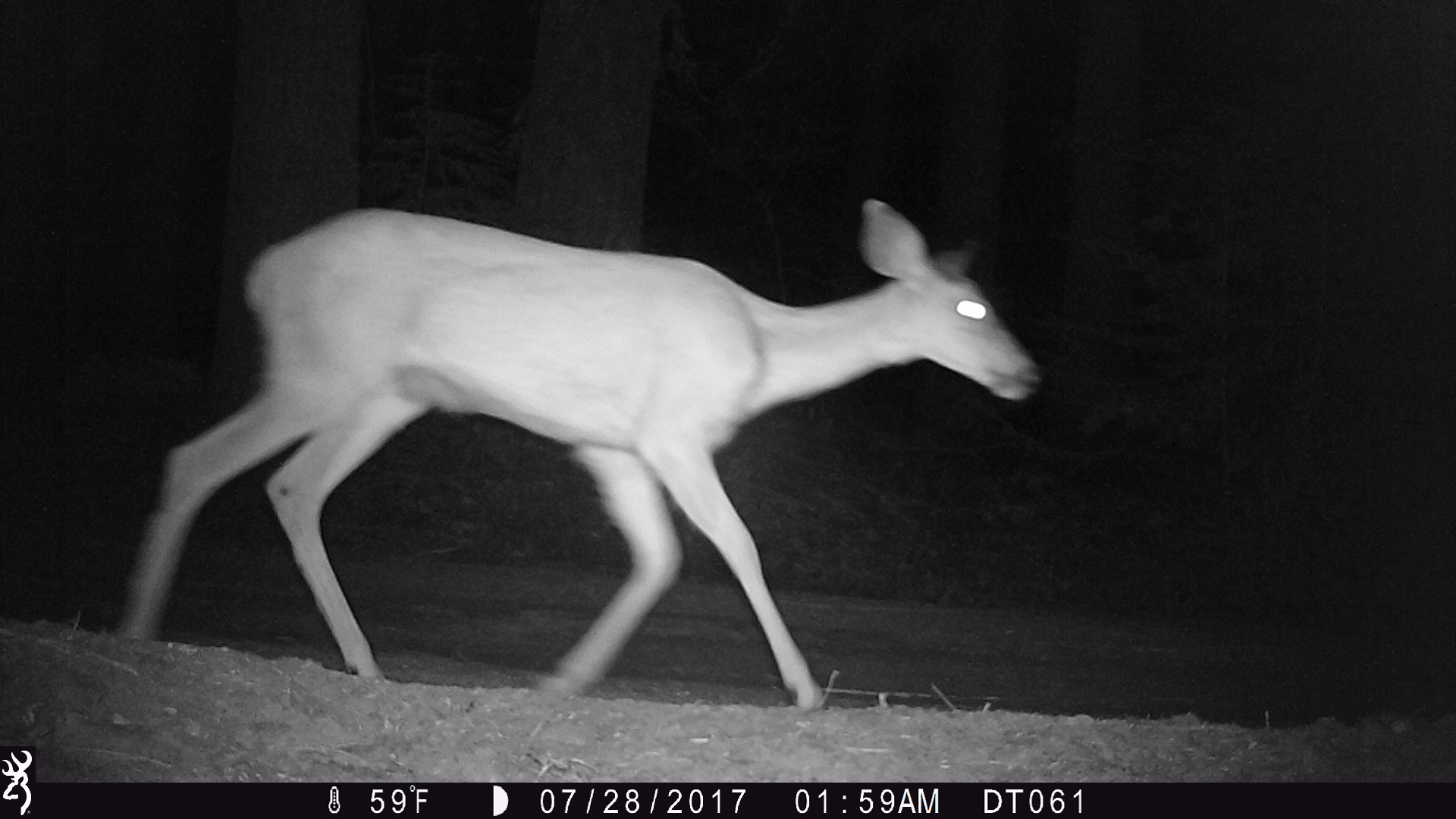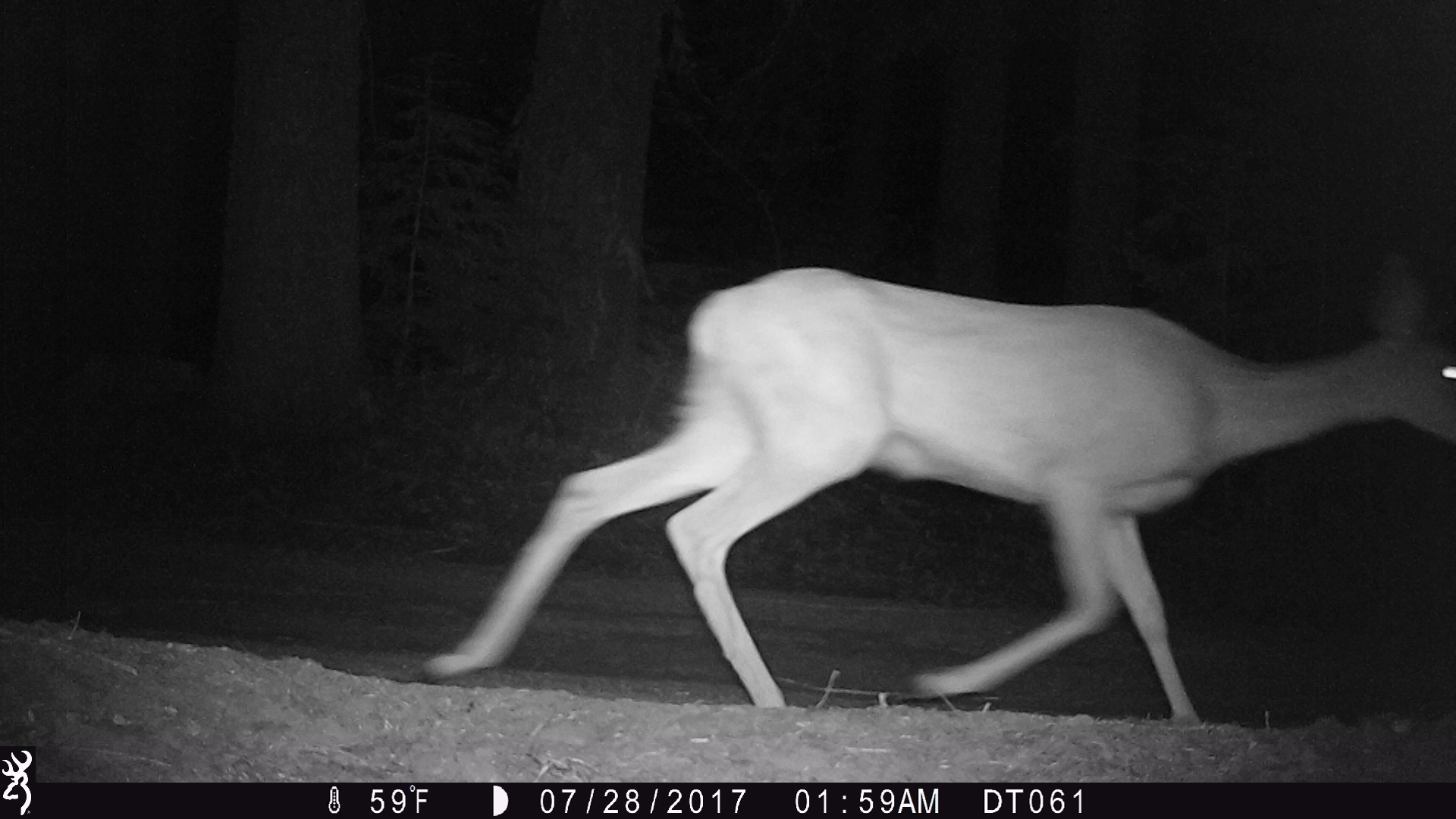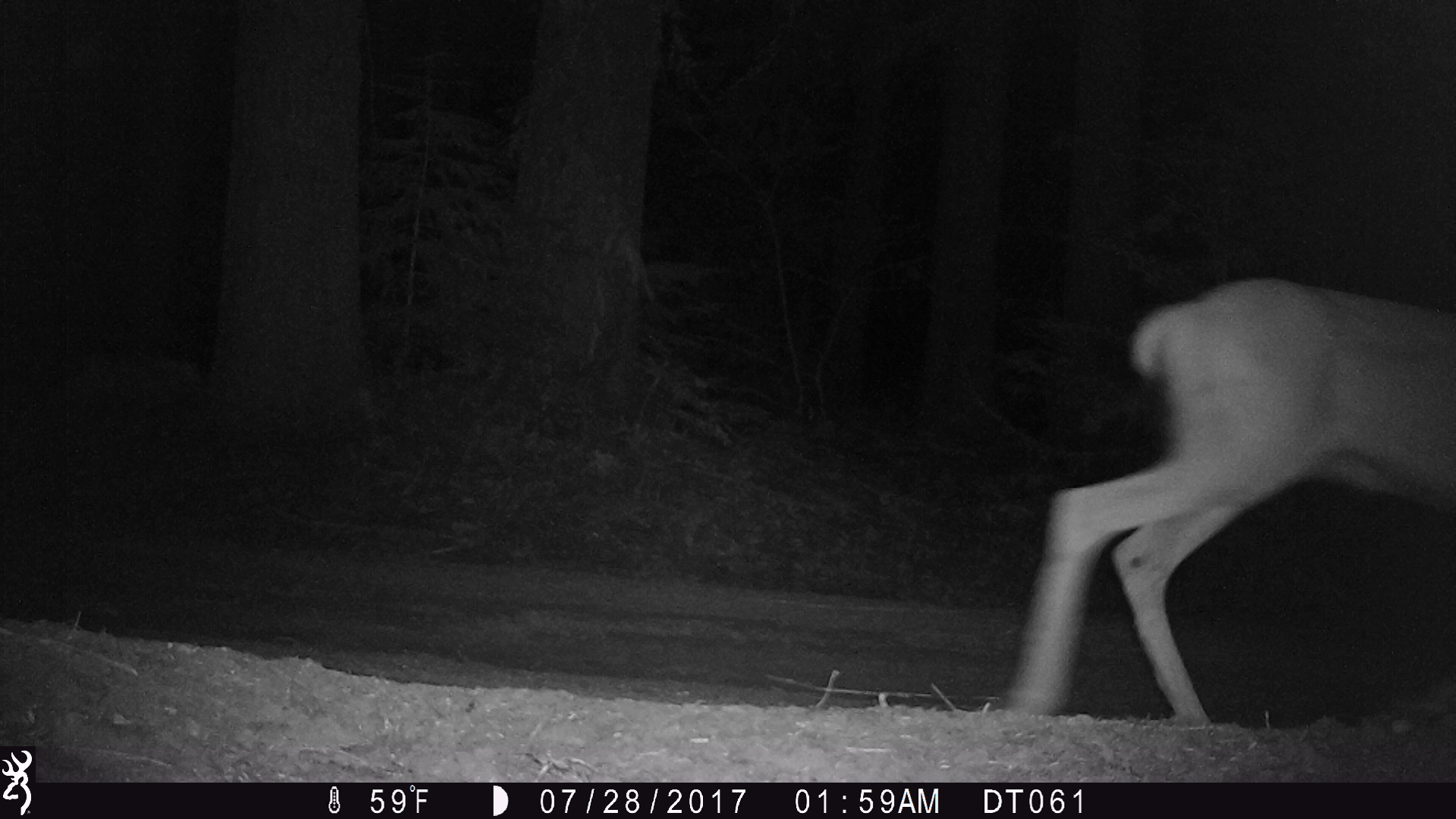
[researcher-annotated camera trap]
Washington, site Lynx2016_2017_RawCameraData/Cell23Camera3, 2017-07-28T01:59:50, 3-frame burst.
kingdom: Animalia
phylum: Chordata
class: Mammalia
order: Artiodactyla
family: Cervidae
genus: Odocoileus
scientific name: Odocoileus hemionus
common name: mule deer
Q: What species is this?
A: Odocoileus hemionus (mule deer).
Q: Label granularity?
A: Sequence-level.